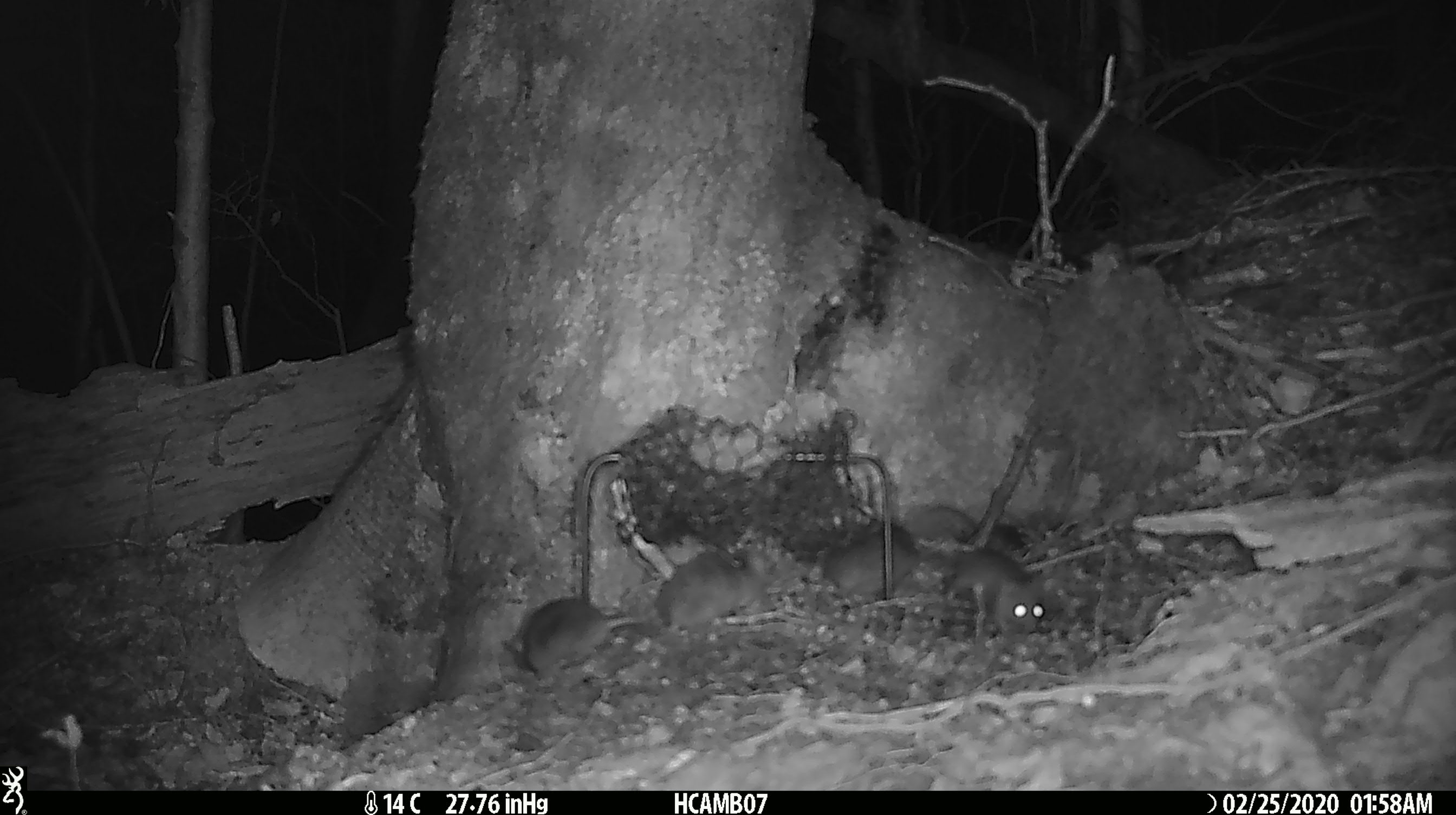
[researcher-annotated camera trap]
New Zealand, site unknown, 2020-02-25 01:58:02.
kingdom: Animalia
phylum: Chordata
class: Mammalia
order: Rodentia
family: Muridae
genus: Mus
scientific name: Mus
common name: mouse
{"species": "mouse (Mus)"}